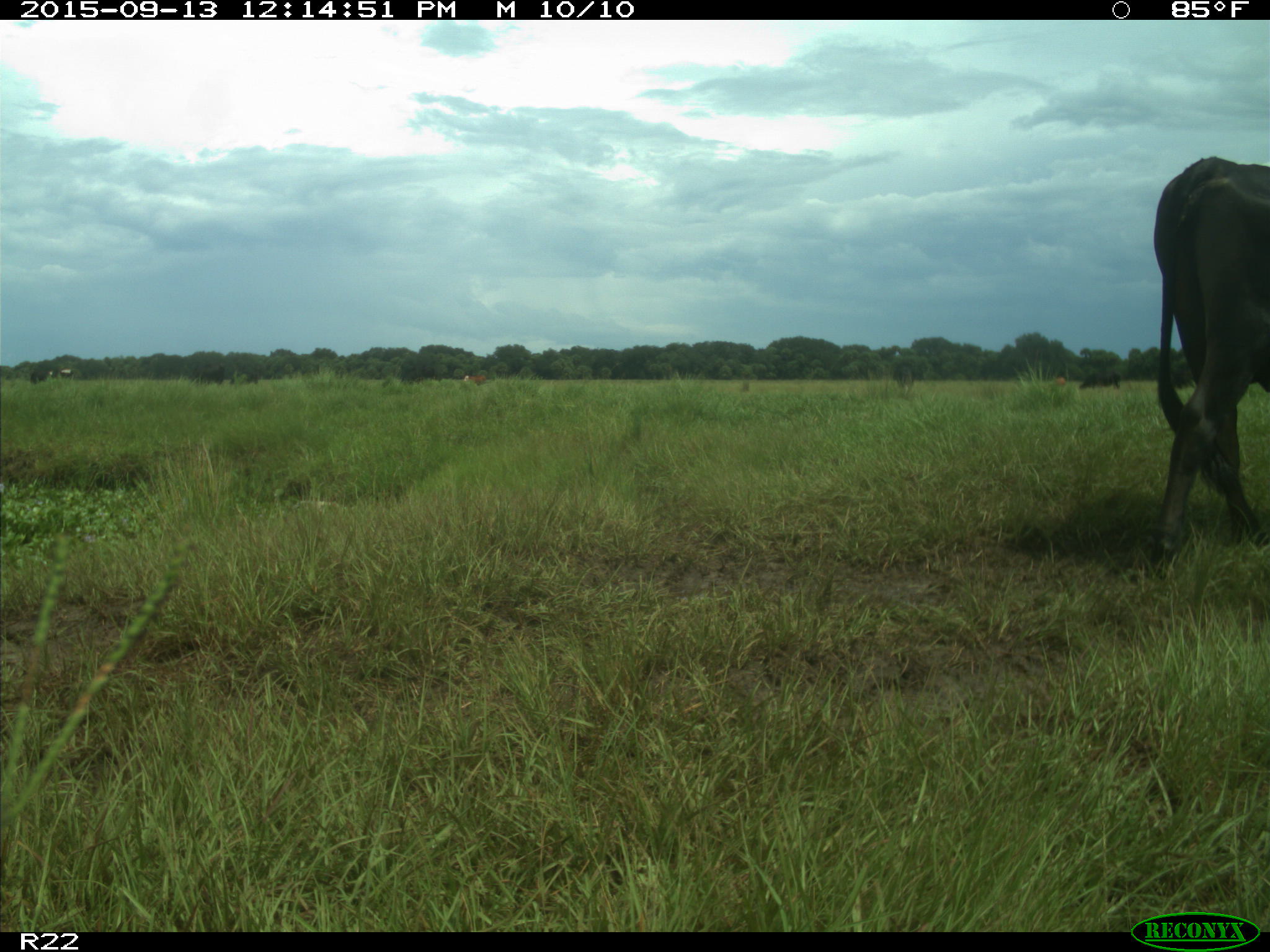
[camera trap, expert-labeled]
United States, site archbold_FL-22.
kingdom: Animalia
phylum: Chordata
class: Mammalia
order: Artiodactyla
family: Bovidae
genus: Bos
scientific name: Bos taurus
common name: domestic cow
Bos taurus (domestic cow).